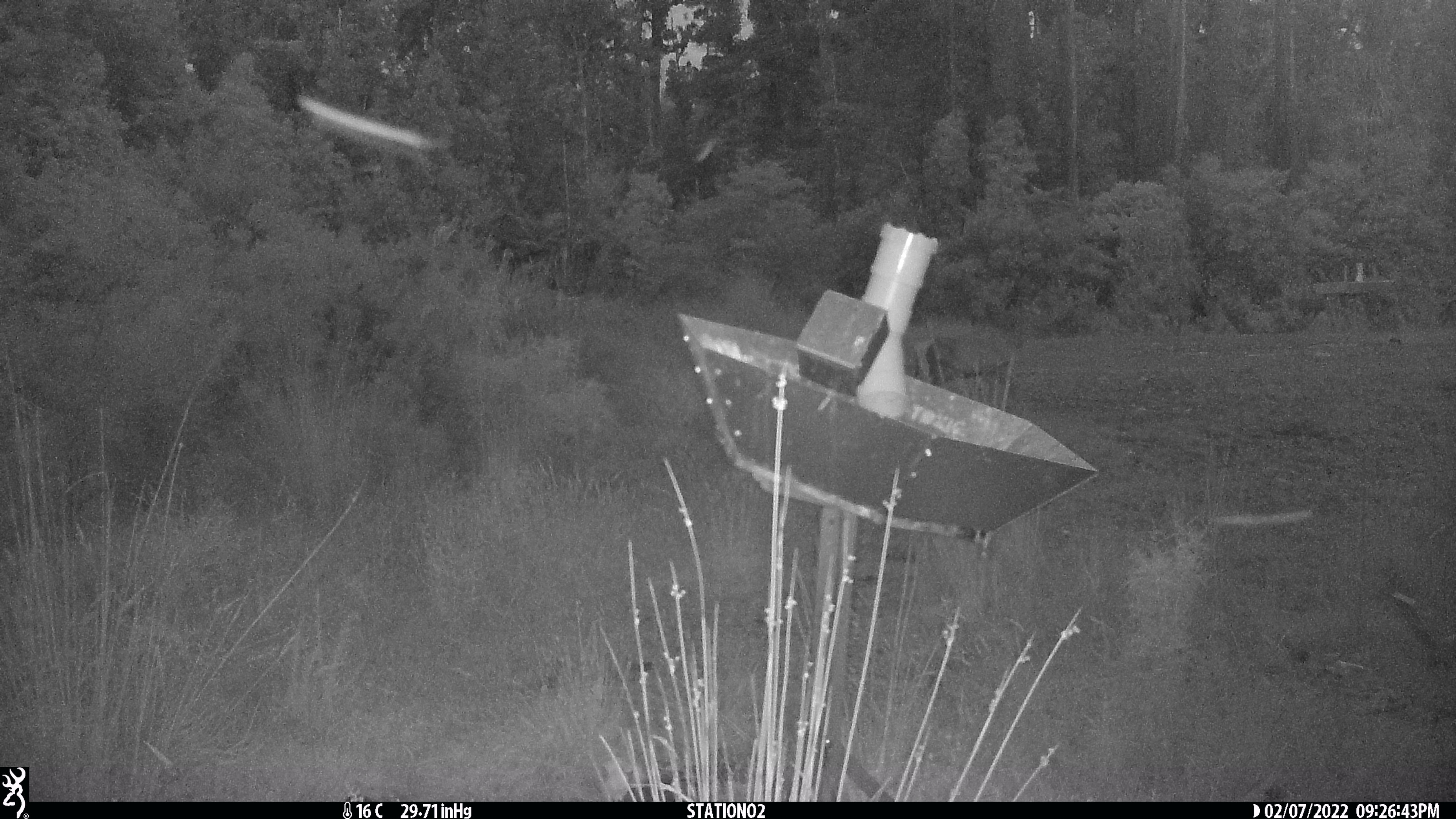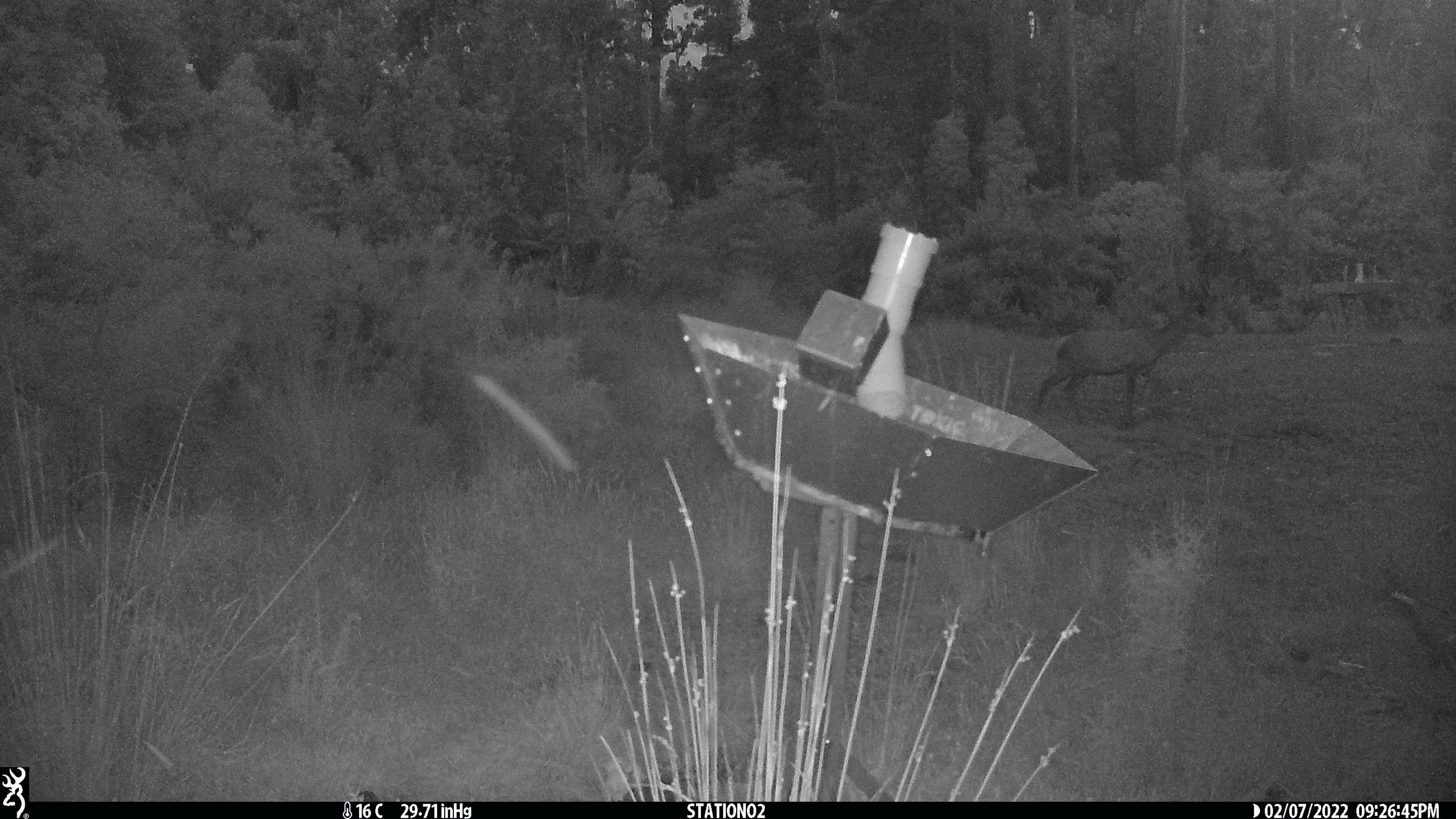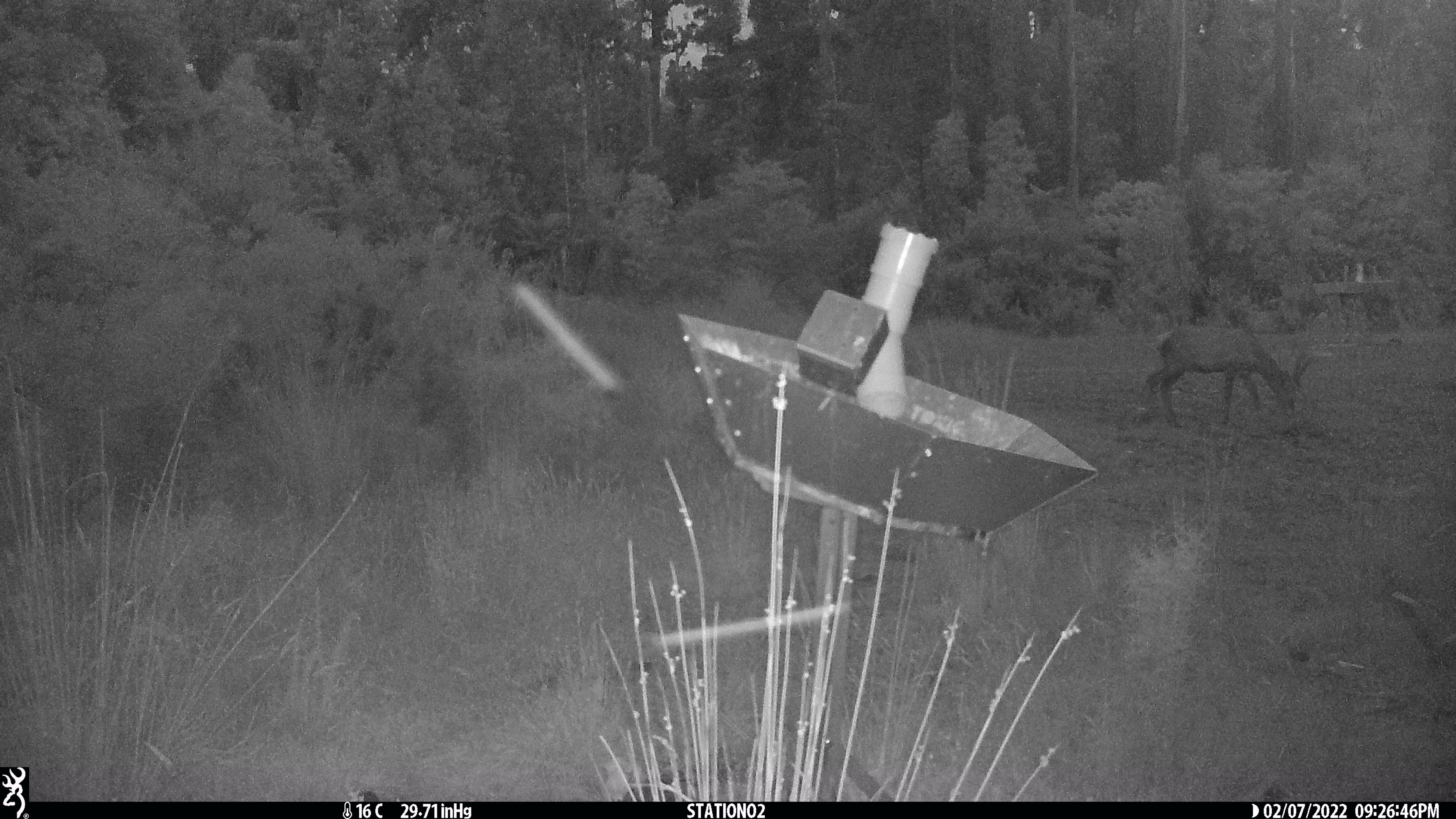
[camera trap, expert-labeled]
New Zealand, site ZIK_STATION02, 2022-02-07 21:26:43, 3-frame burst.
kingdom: Animalia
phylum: Chordata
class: Mammalia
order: Artiodactyla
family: Cervidae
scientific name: Cervidae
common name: deer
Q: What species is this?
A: Deer (Cervidae).